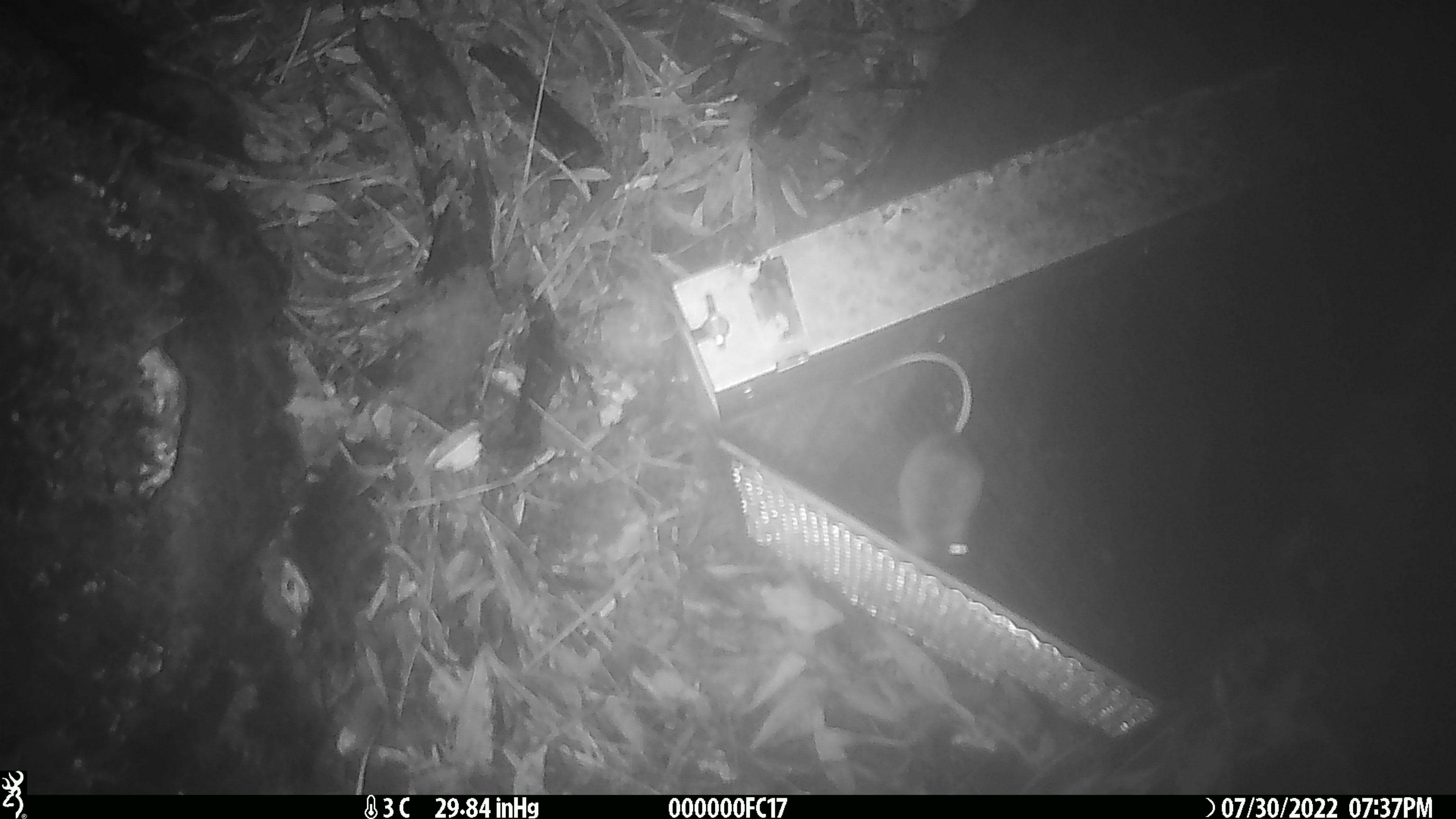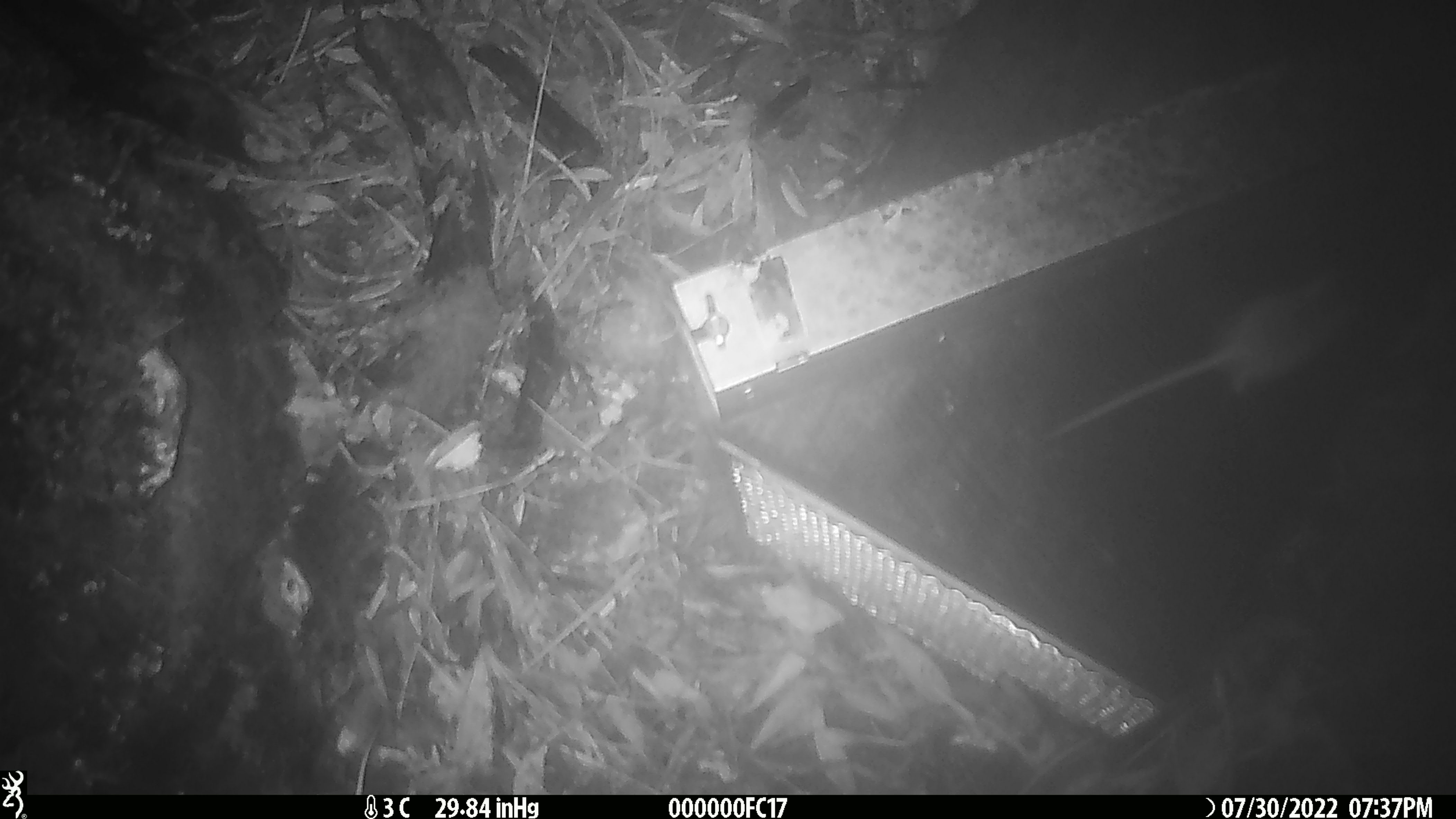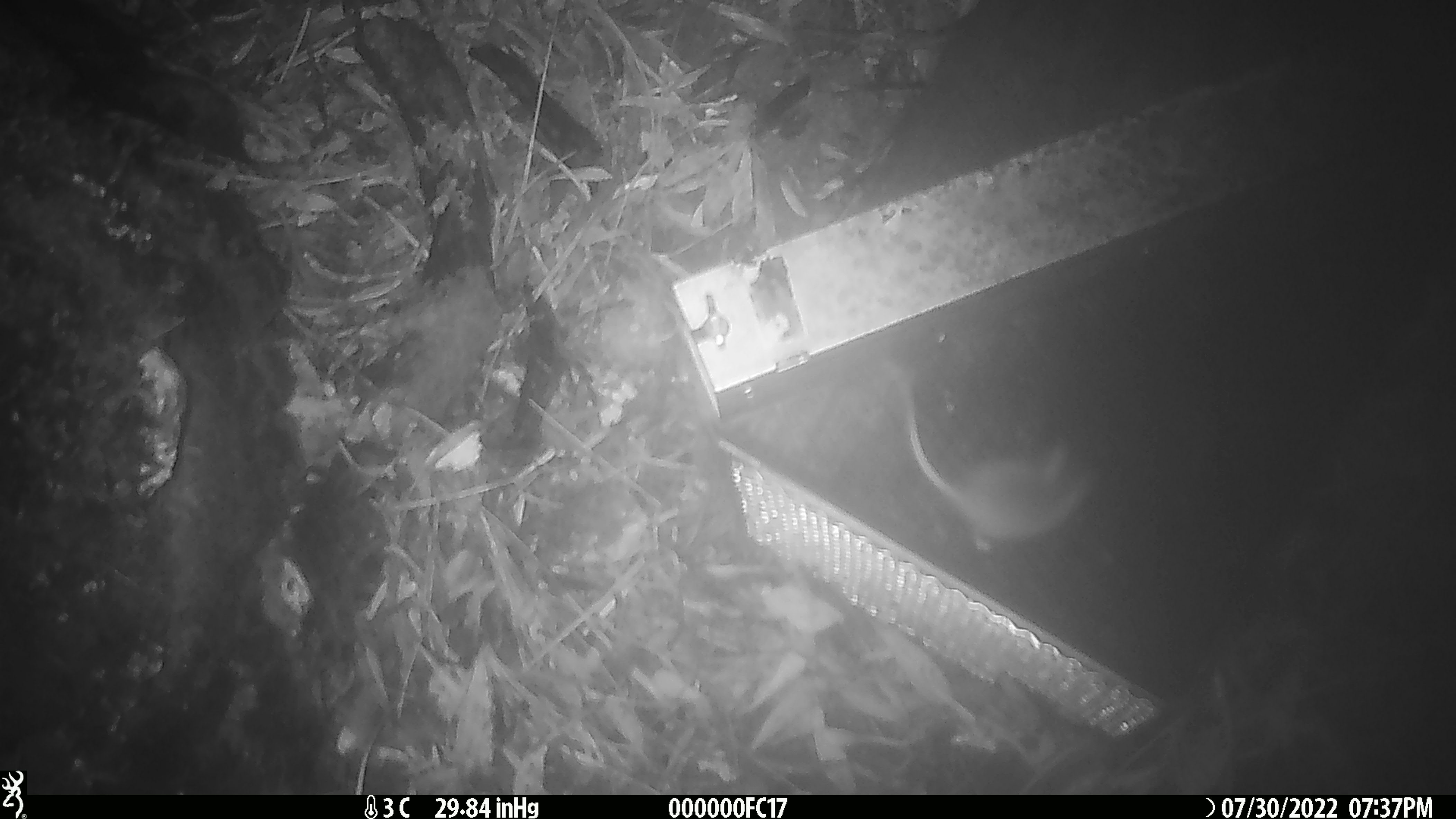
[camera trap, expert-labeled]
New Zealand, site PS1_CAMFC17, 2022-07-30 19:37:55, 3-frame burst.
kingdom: Animalia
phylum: Chordata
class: Mammalia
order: Rodentia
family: Muridae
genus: Mus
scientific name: Mus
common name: mouse